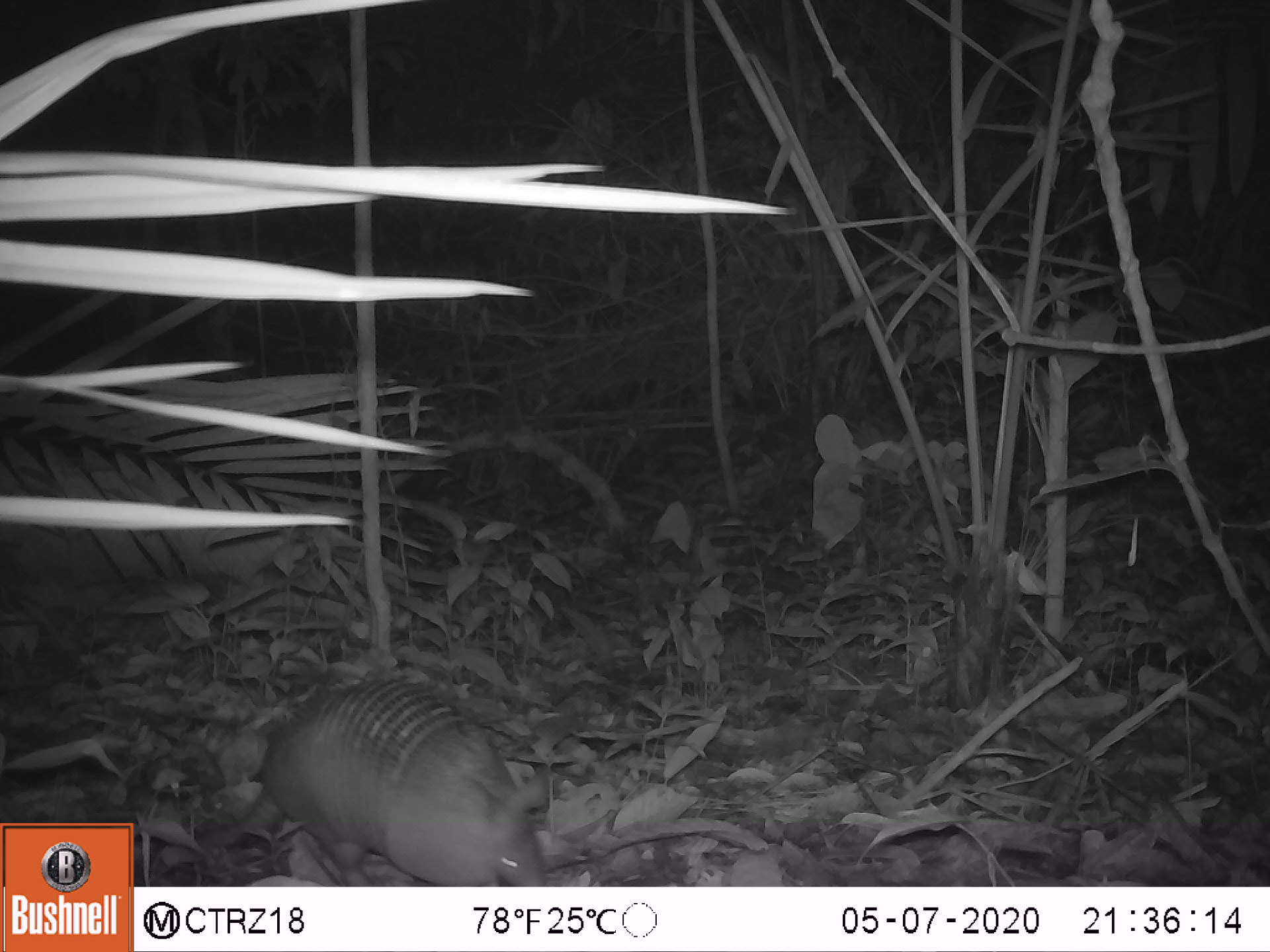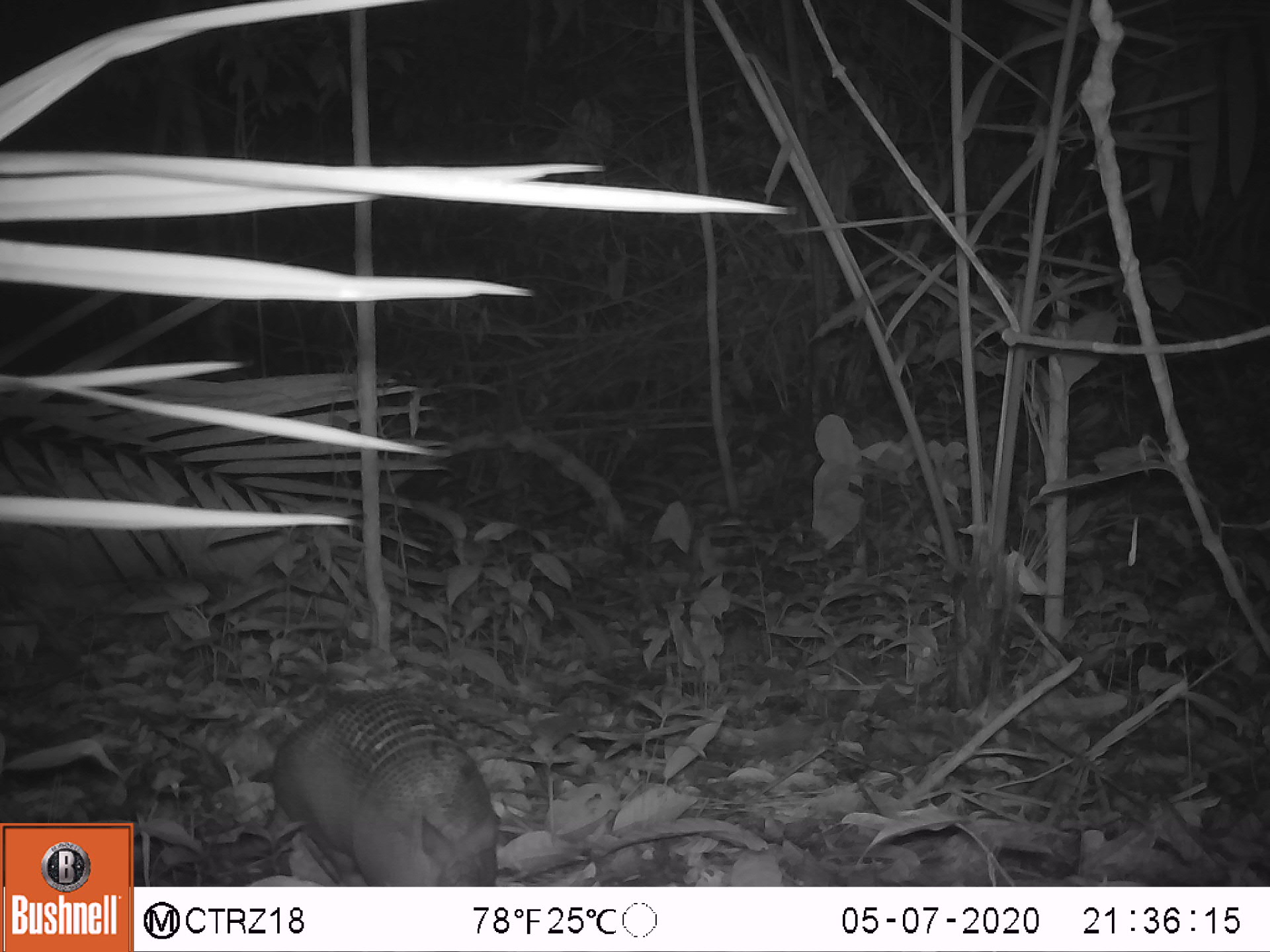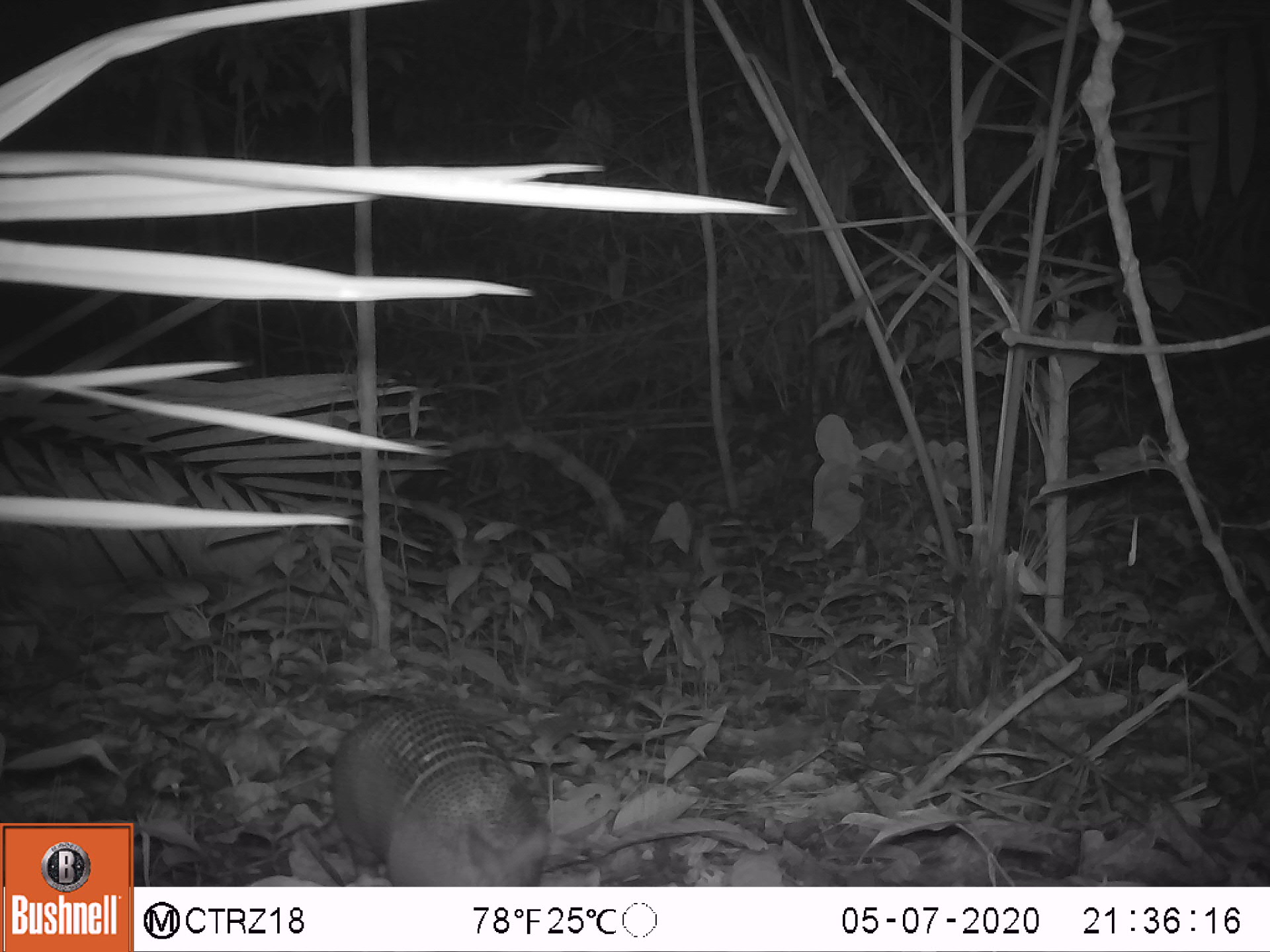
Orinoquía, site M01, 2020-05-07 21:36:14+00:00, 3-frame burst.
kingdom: Animalia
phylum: Chordata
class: Mammalia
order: Cingulata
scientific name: Cingulata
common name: armadillo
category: unknown armadillo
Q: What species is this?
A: Unknown armadillo (armadillo) (Cingulata).